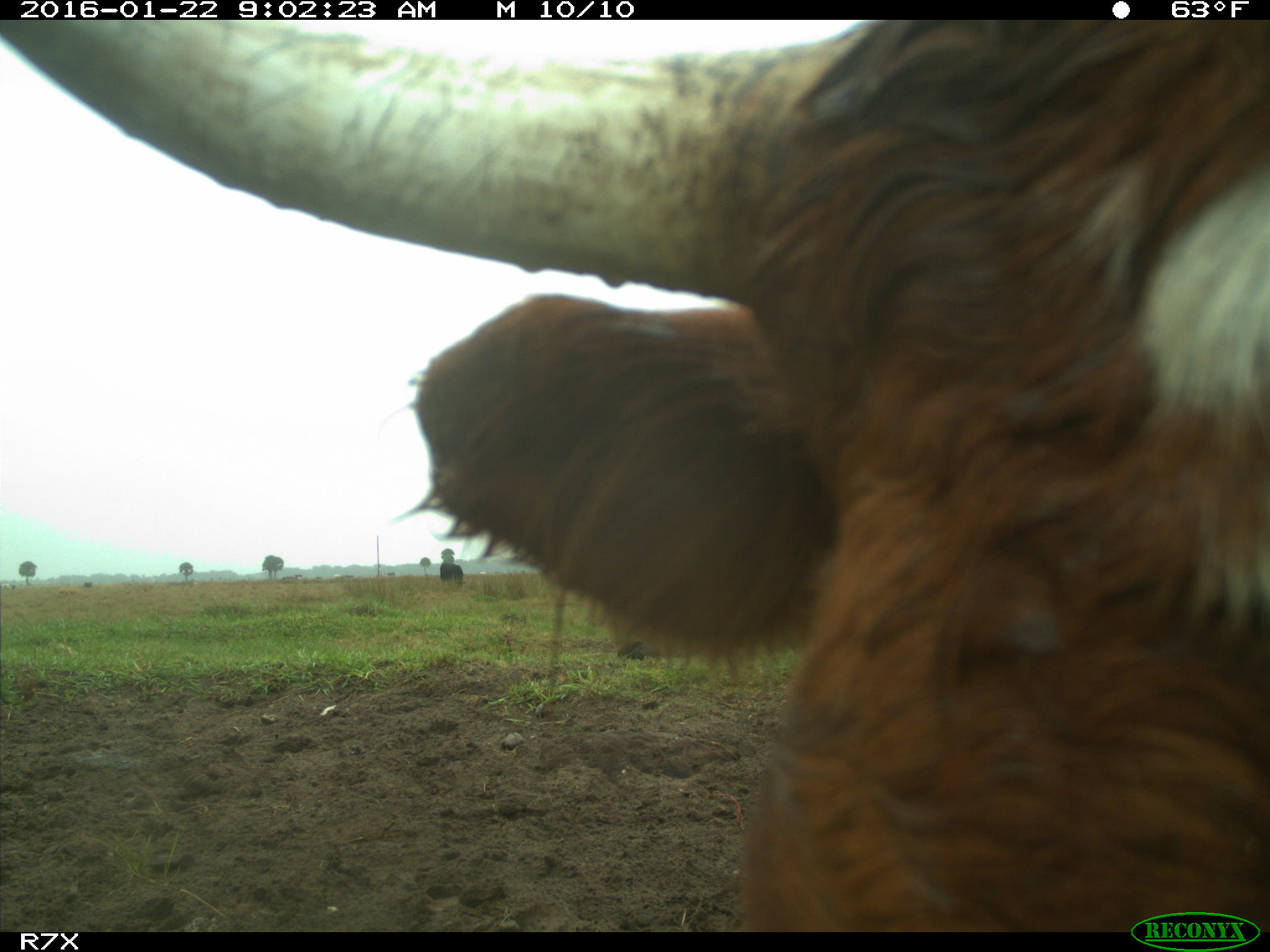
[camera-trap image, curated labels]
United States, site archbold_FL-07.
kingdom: Animalia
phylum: Chordata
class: Mammalia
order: Artiodactyla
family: Bovidae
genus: Bos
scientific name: Bos taurus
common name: domestic cow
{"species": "Bos taurus (domestic cow)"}